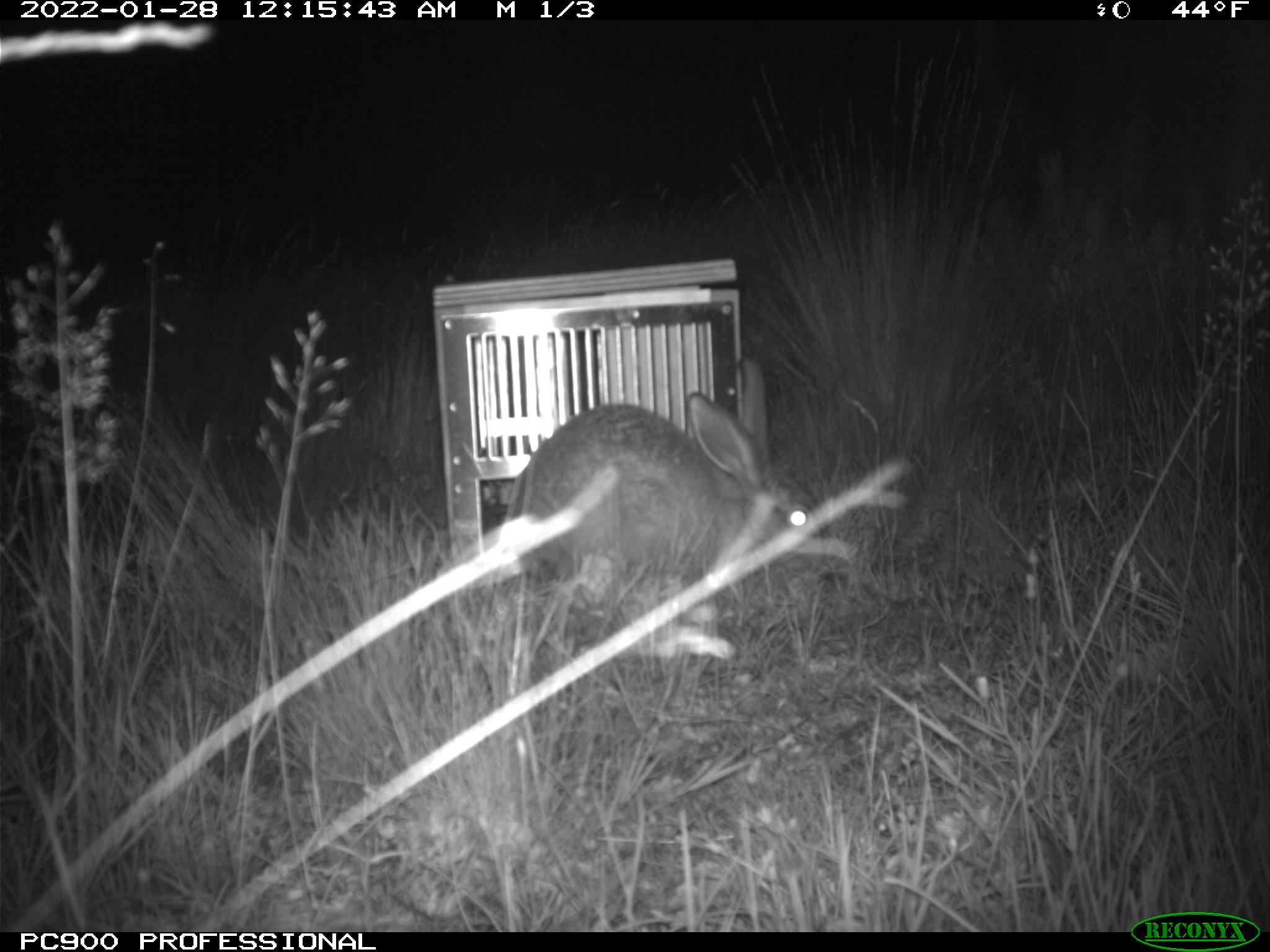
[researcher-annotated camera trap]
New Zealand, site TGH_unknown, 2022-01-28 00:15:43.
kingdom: Animalia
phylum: Chordata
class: Mammalia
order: Lagomorpha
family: Leporidae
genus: Lepus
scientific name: Lepus europaeus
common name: brown hare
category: hare